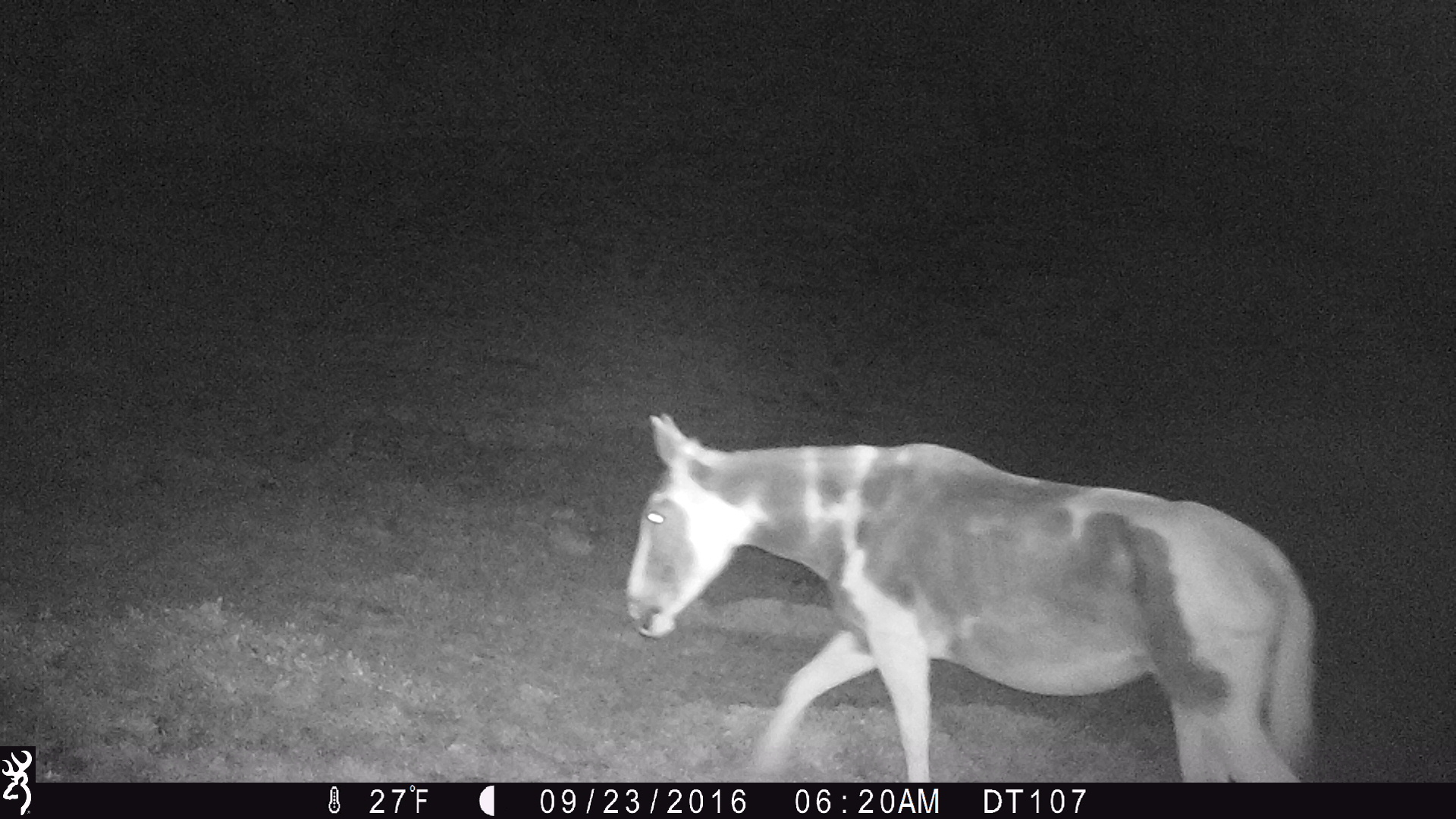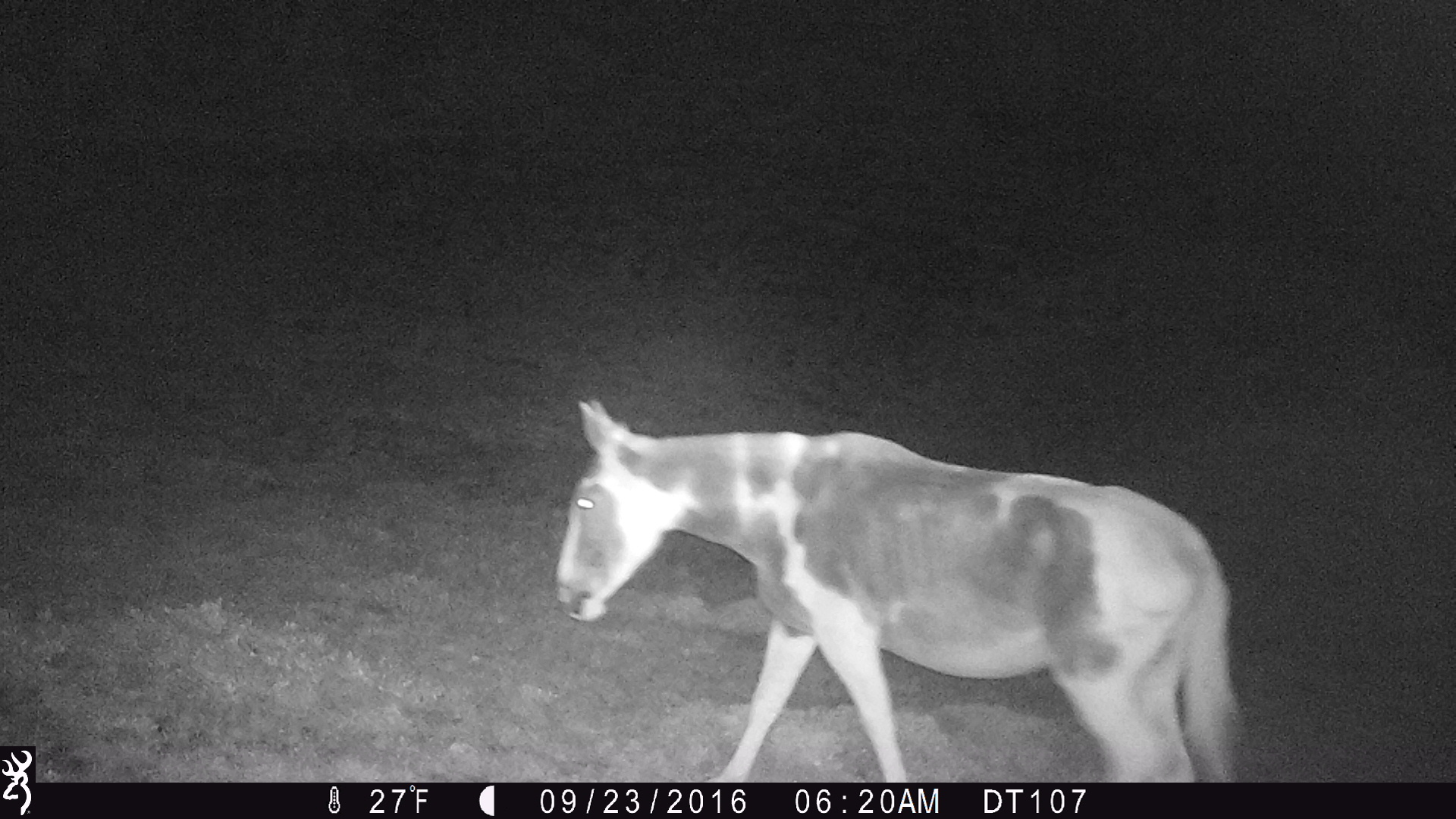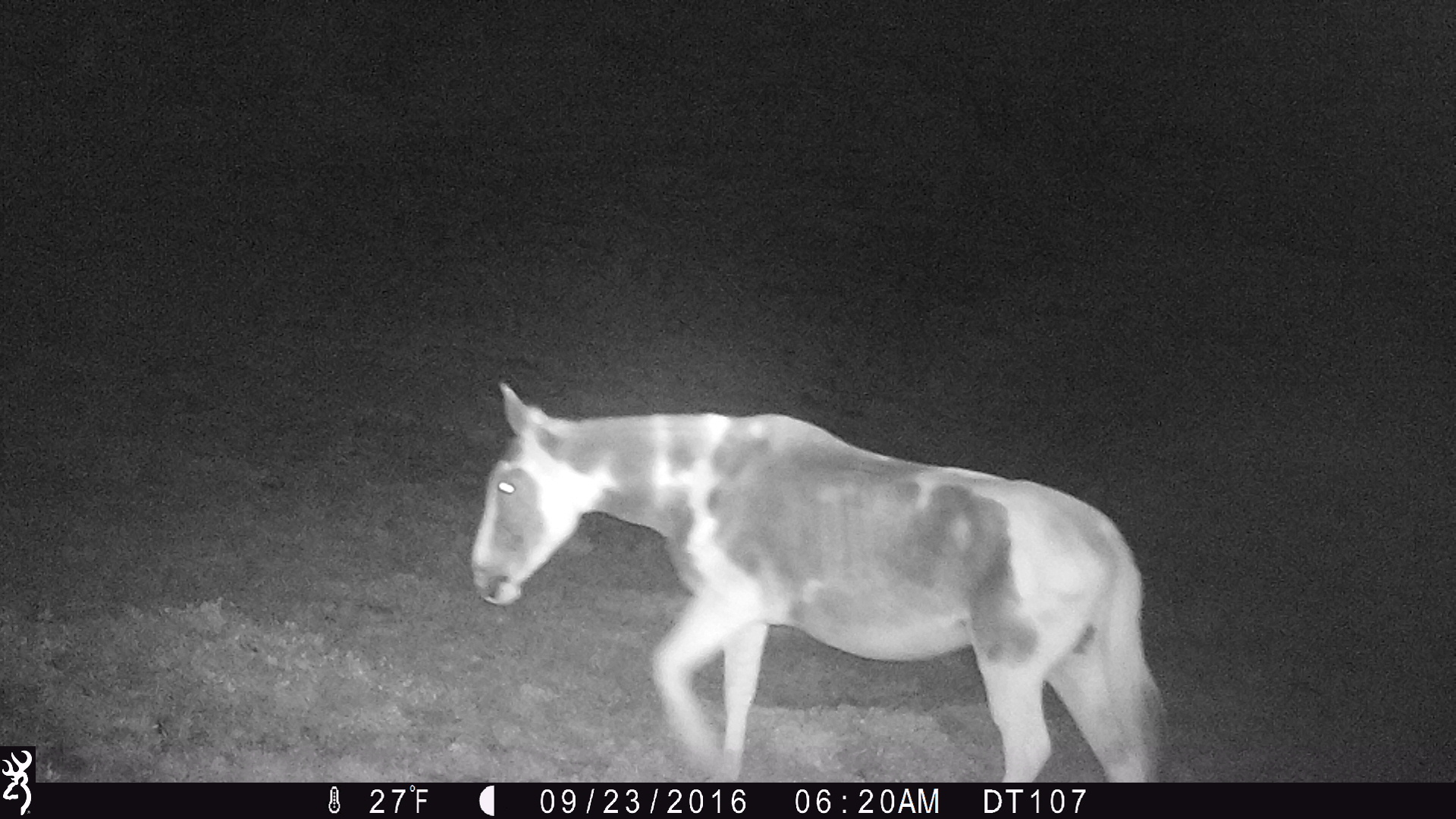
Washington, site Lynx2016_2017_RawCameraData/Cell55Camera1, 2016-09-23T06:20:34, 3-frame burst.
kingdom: Animalia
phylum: Chordata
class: Mammalia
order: Perissodactyla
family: Equidae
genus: Equus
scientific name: Equus caballus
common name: domestic horse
Domestic horse (Equus caballus). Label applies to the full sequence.